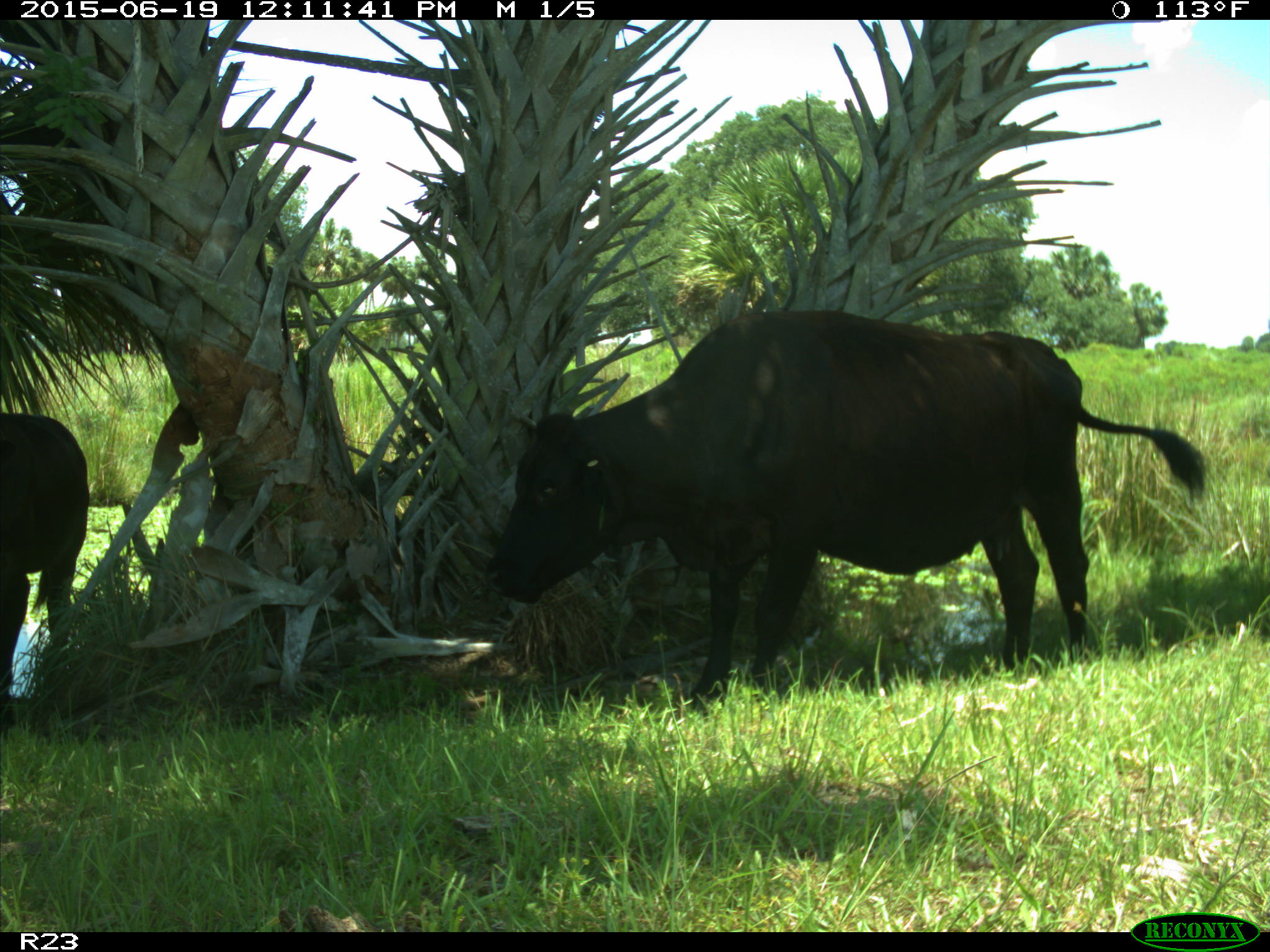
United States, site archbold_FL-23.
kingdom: Animalia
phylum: Chordata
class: Mammalia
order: Artiodactyla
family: Bovidae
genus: Bos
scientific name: Bos taurus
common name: domestic cow